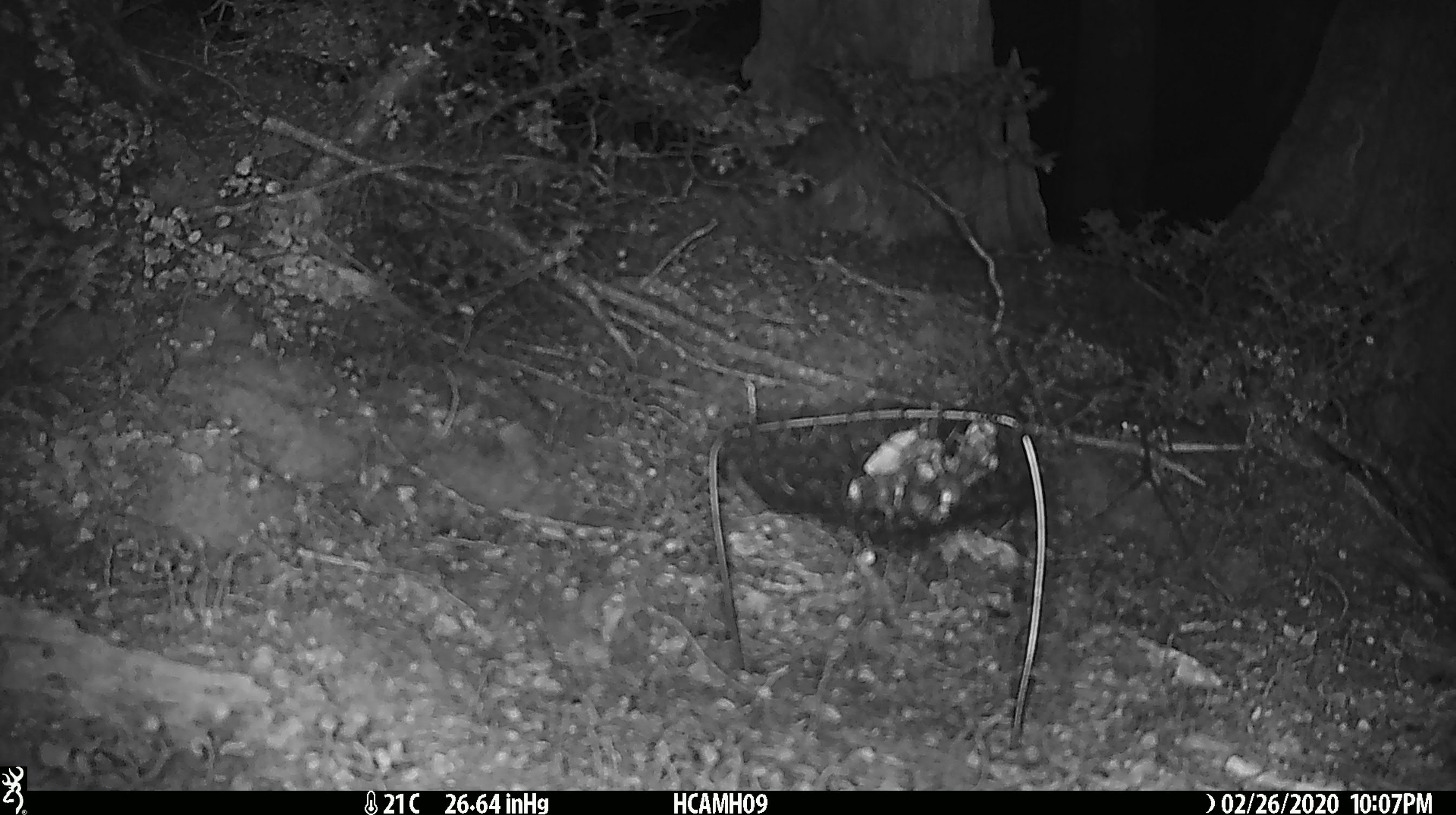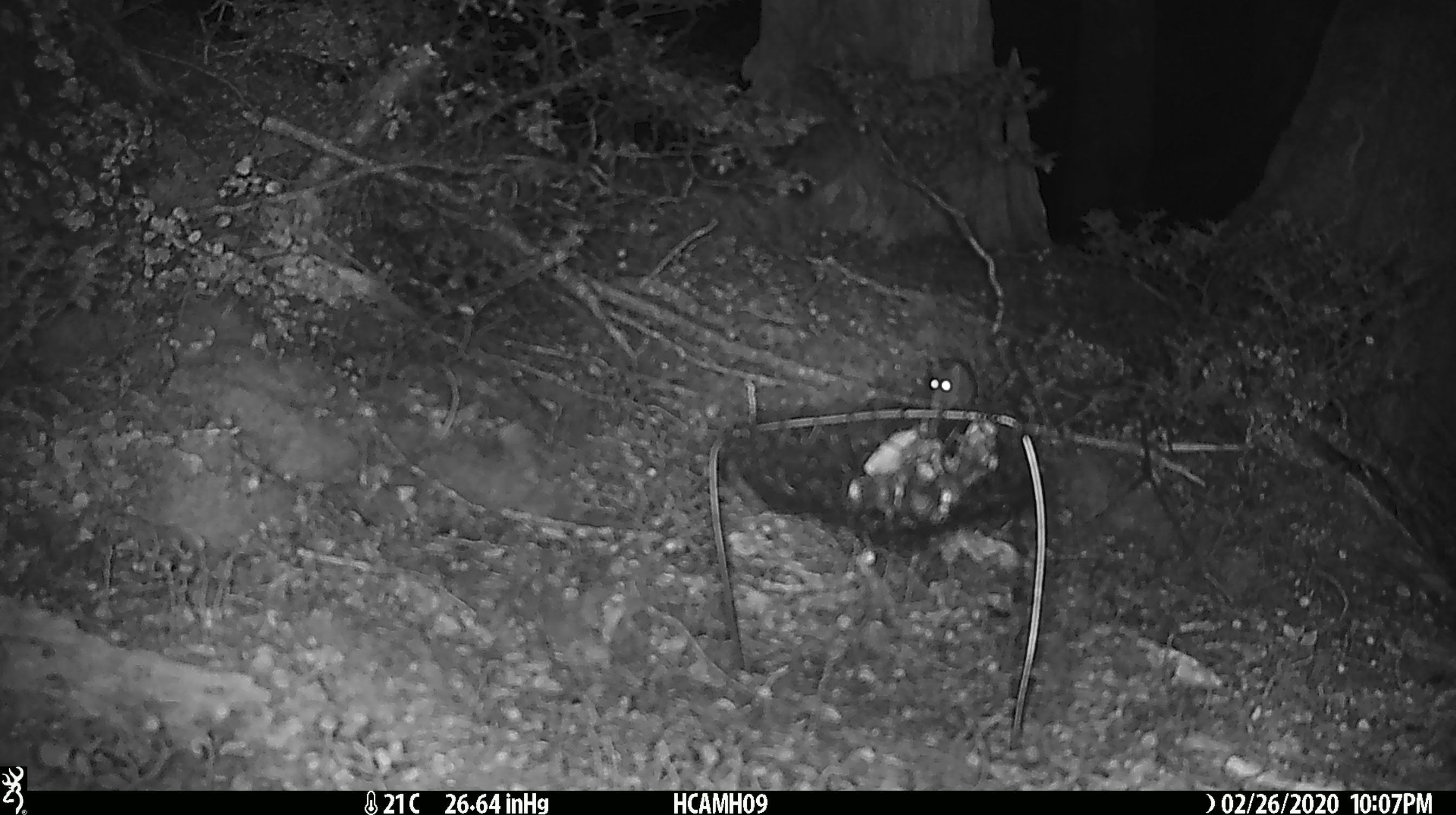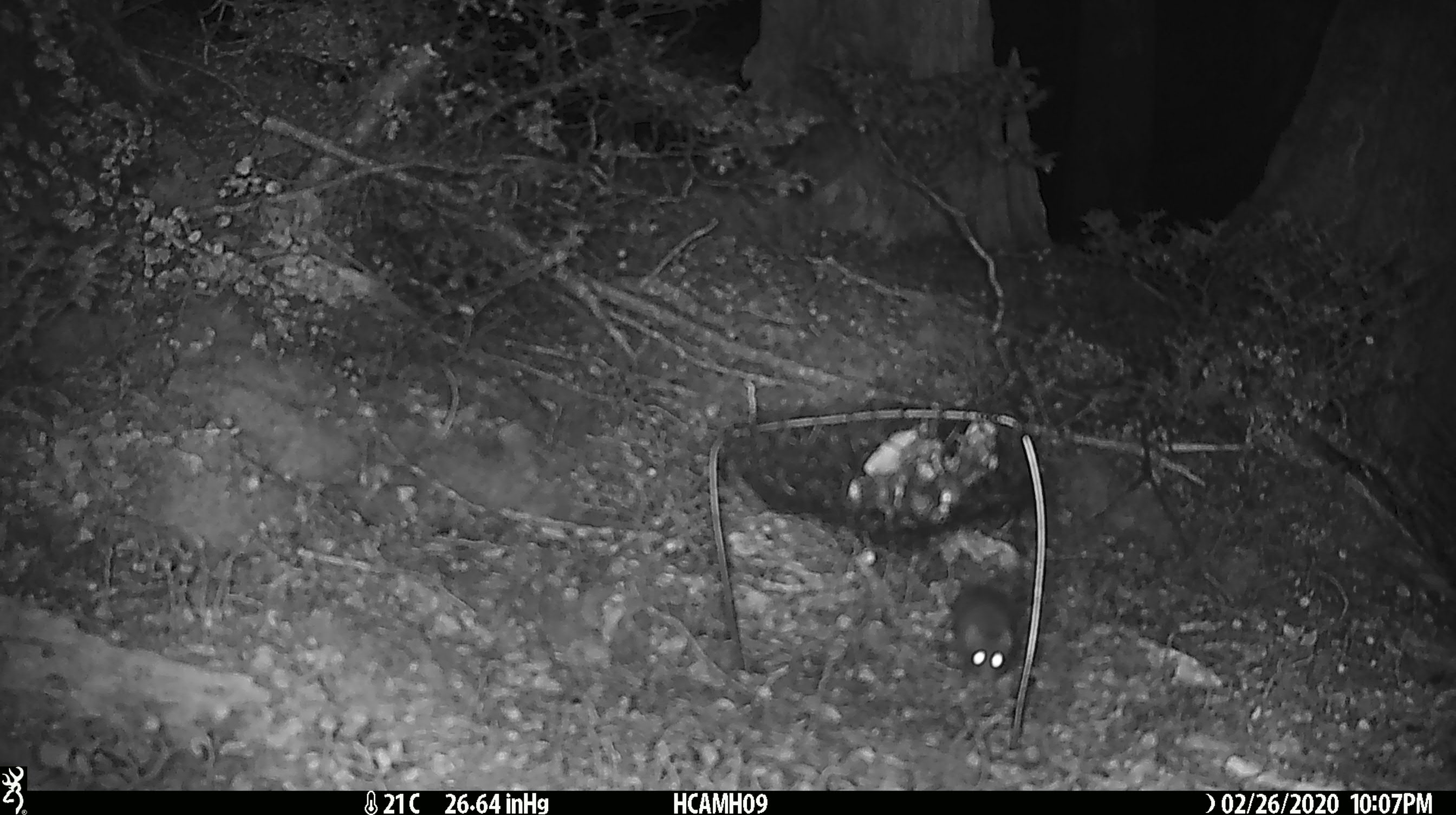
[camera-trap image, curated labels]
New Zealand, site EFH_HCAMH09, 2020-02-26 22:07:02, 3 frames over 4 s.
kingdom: Animalia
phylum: Chordata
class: Mammalia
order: Rodentia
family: Muridae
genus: Mus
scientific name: Mus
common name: mouse